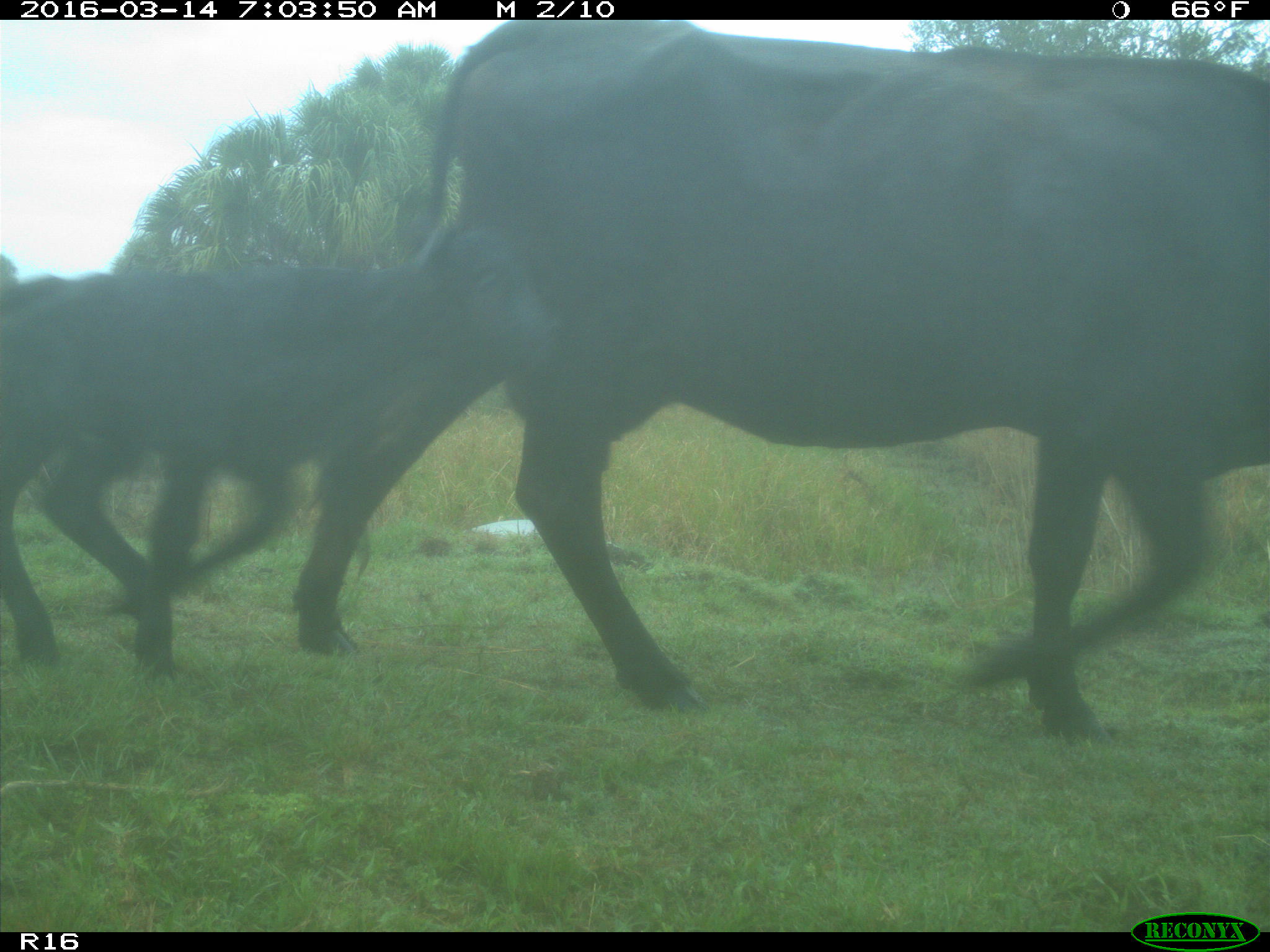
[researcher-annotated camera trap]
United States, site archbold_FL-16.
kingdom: Animalia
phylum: Chordata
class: Mammalia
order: Artiodactyla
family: Bovidae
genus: Bos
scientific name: Bos taurus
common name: domestic cow